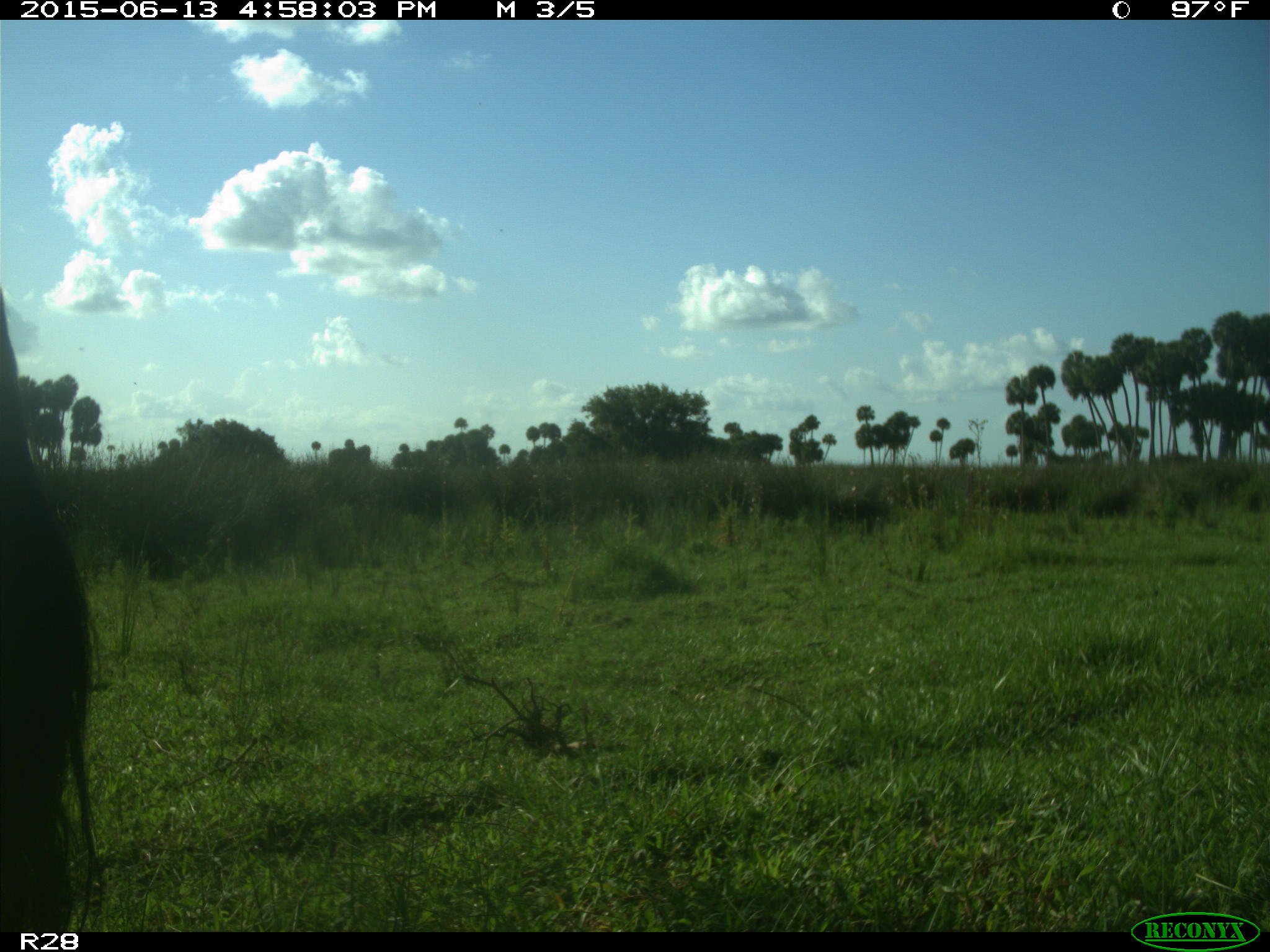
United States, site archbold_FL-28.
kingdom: Animalia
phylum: Chordata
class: Mammalia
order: Artiodactyla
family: Bovidae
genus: Bos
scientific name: Bos taurus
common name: domestic cow